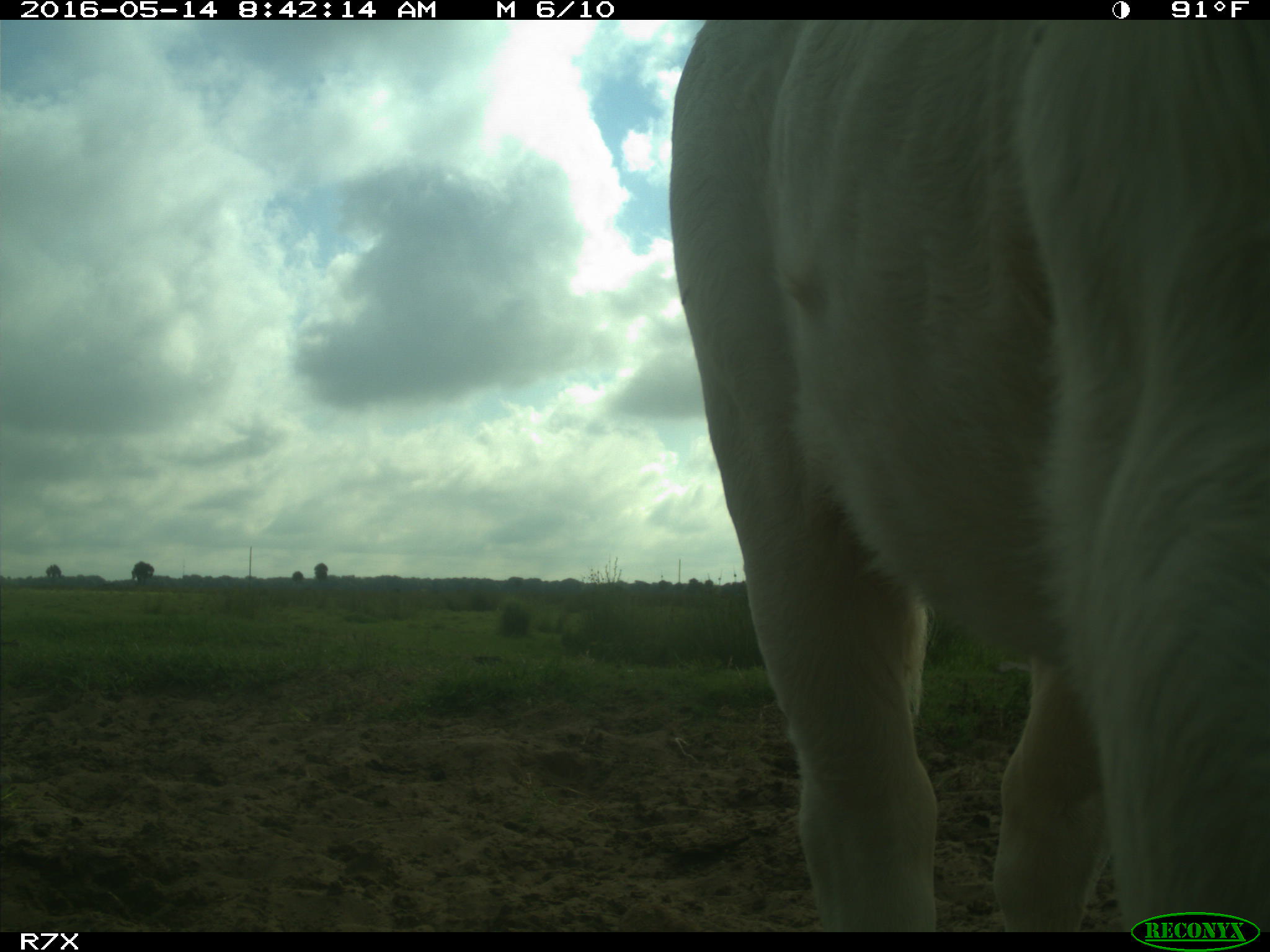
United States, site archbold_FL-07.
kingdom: Animalia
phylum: Chordata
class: Mammalia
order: Artiodactyla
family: Bovidae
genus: Bos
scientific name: Bos taurus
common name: domestic cow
Bos taurus (domestic cow).